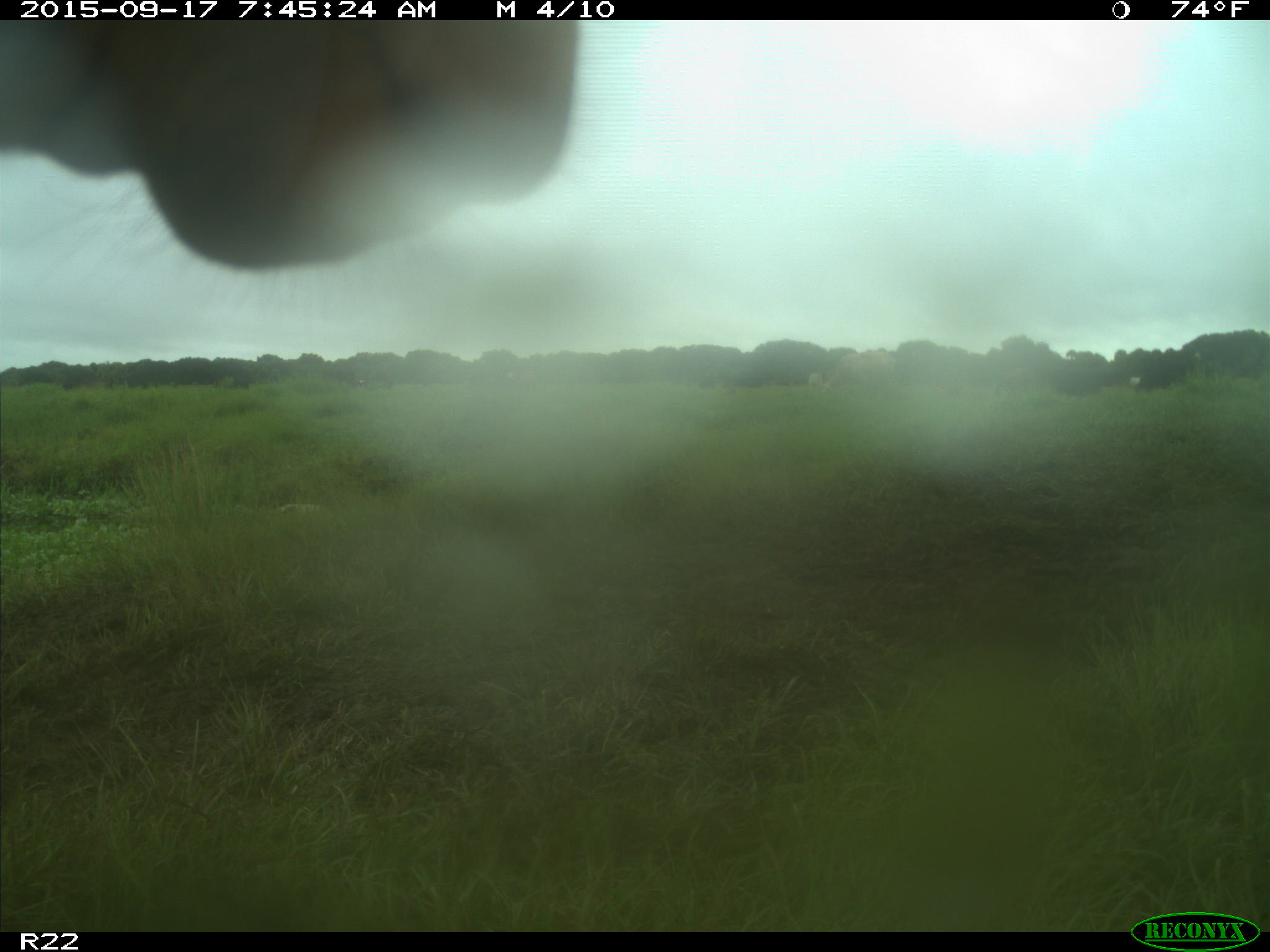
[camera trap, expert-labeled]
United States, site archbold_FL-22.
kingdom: Animalia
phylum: Chordata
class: Mammalia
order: Artiodactyla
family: Bovidae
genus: Bos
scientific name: Bos taurus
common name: domestic cow